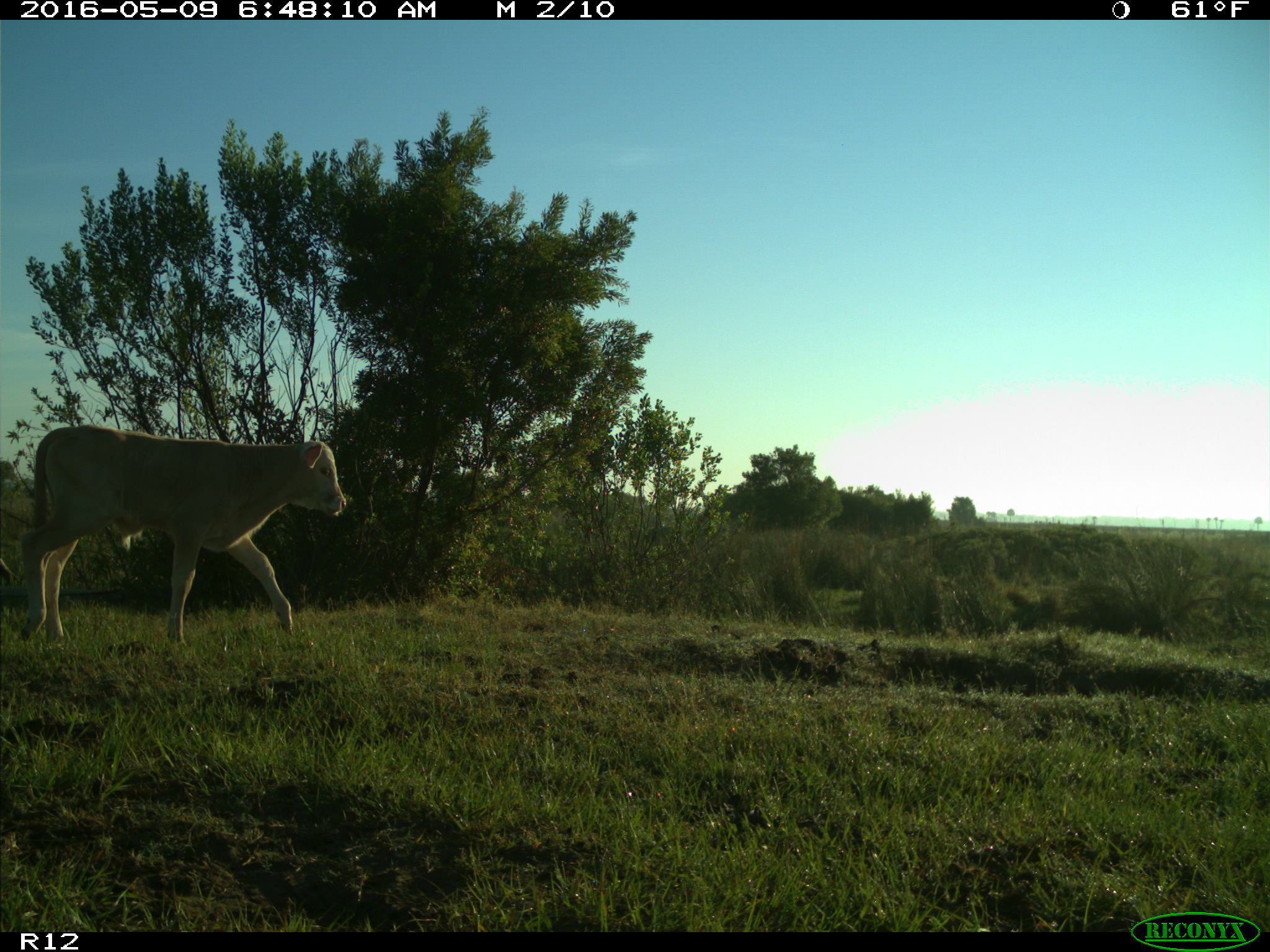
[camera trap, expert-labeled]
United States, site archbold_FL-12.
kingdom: Animalia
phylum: Chordata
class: Mammalia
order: Artiodactyla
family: Bovidae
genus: Bos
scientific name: Bos taurus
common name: domestic cow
Bos taurus (domestic cow).